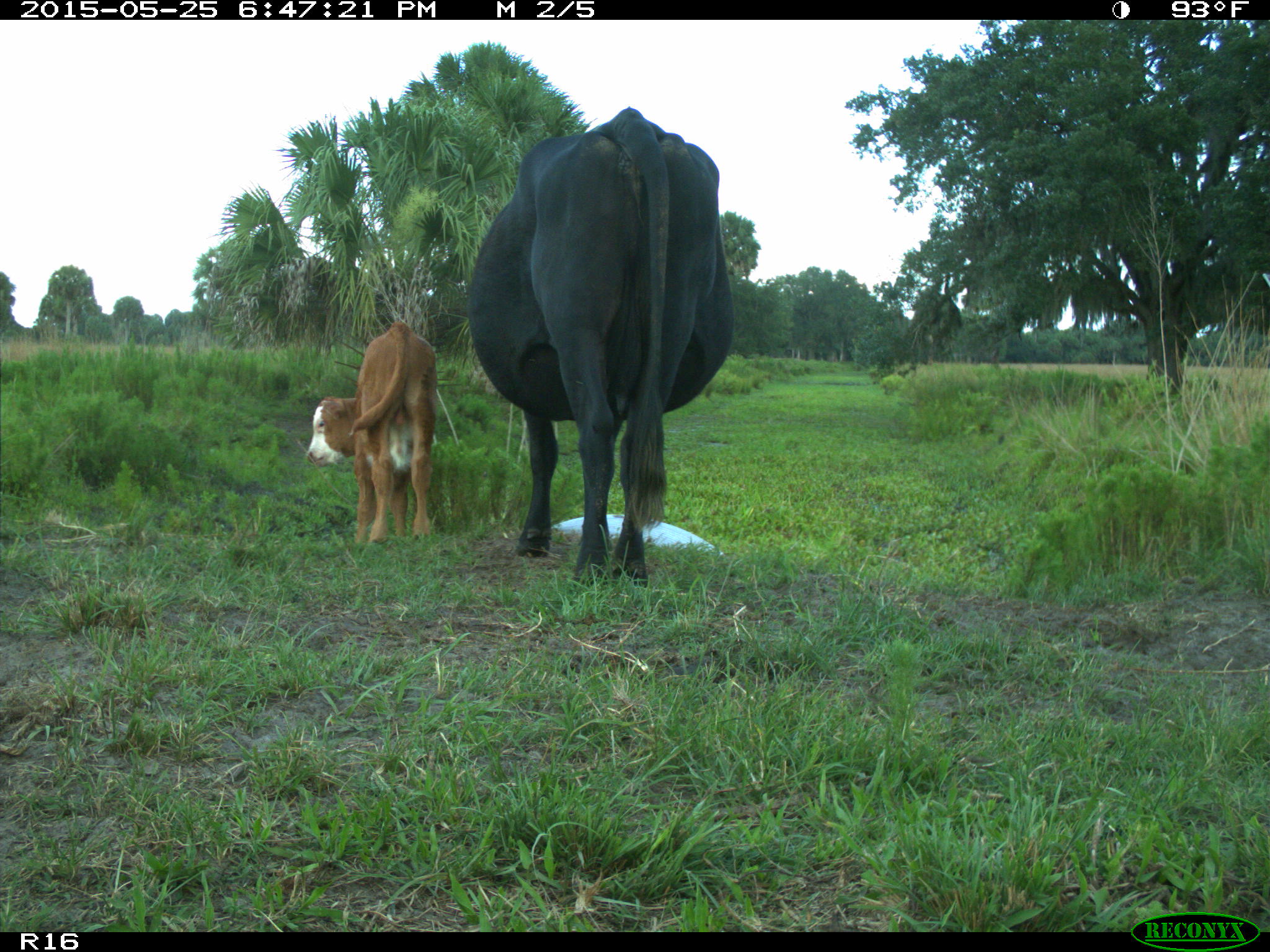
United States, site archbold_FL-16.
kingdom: Animalia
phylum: Chordata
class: Mammalia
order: Artiodactyla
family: Bovidae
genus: Bos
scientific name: Bos taurus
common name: domestic cow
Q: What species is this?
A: Bos taurus (domestic cow).